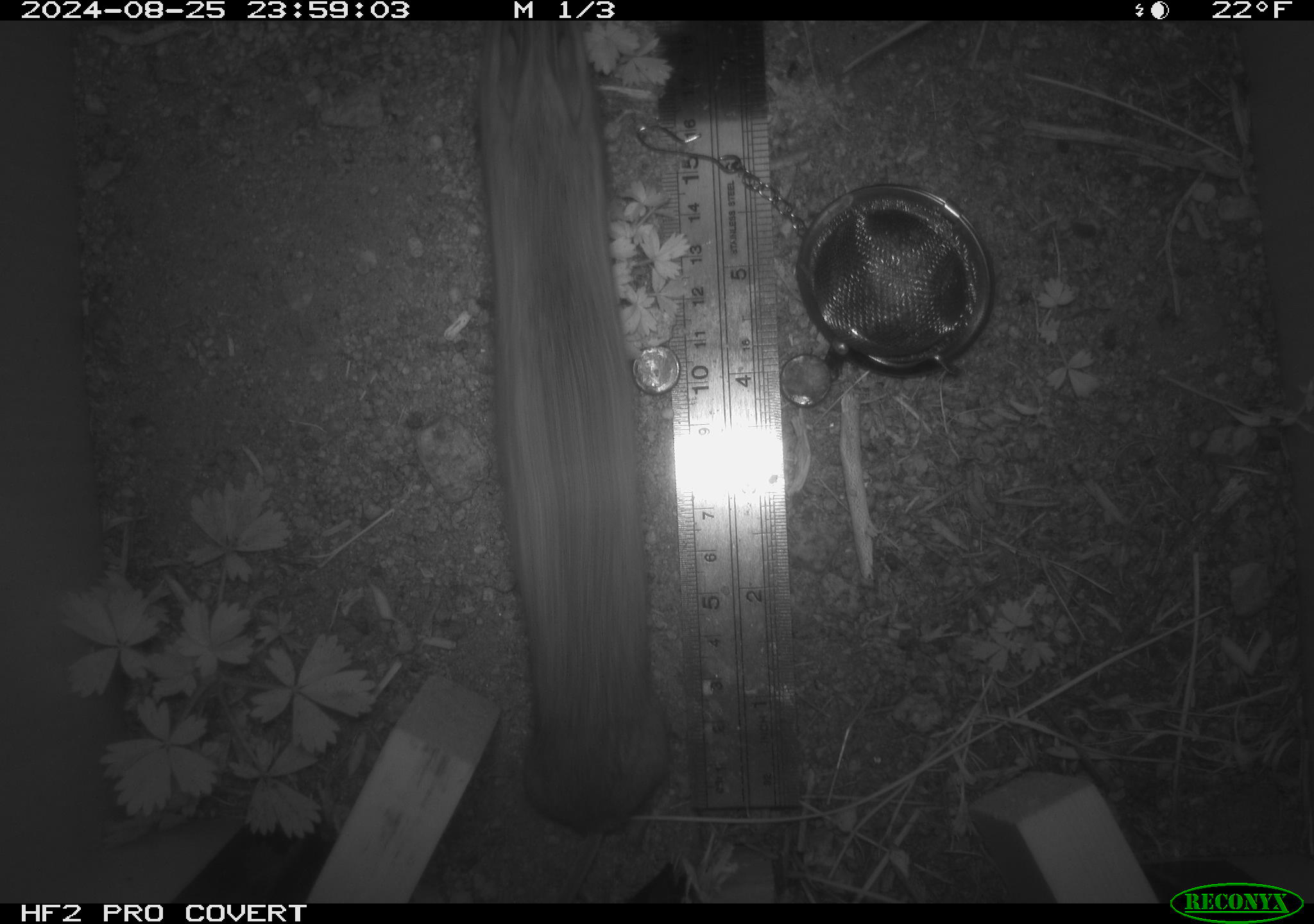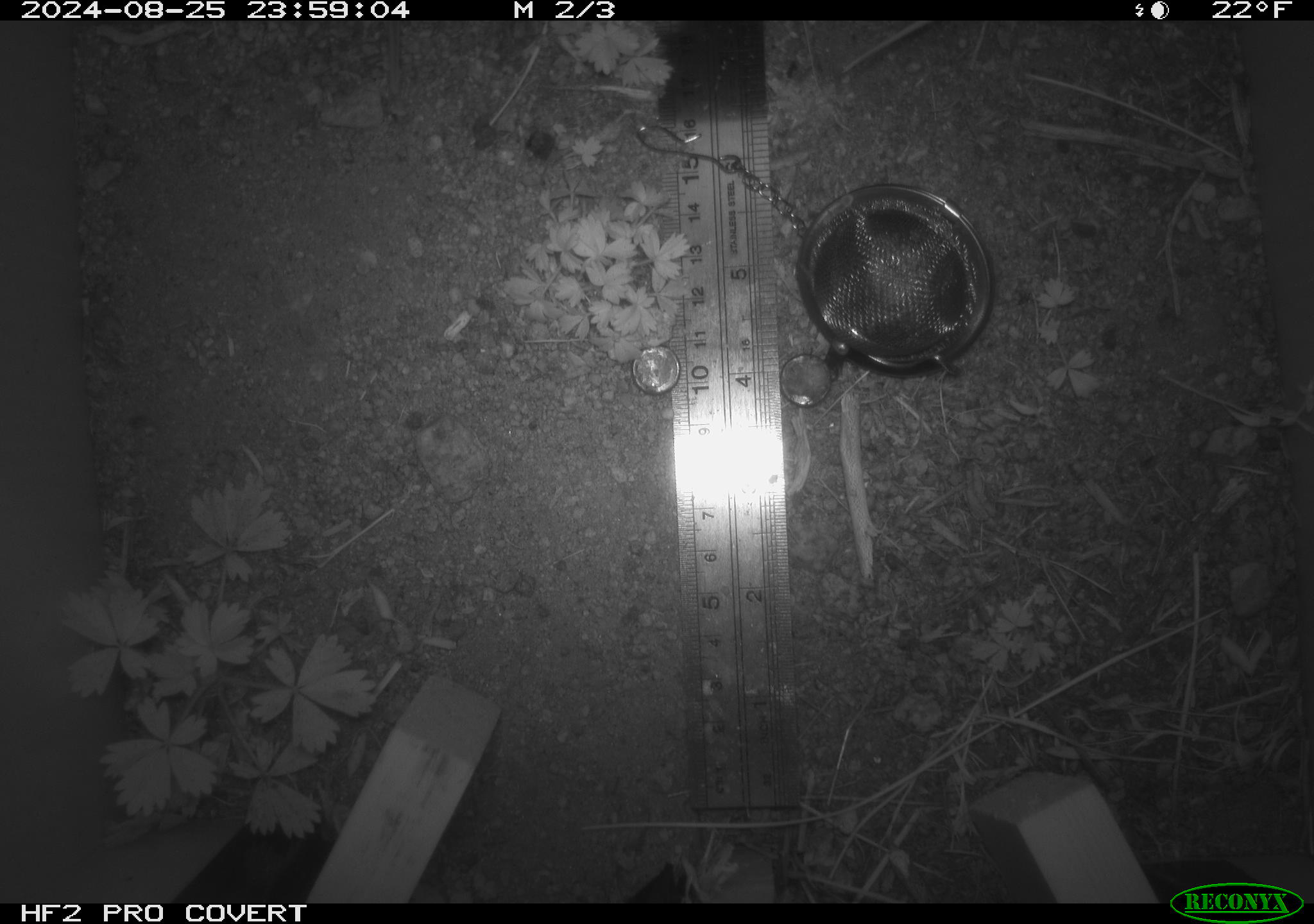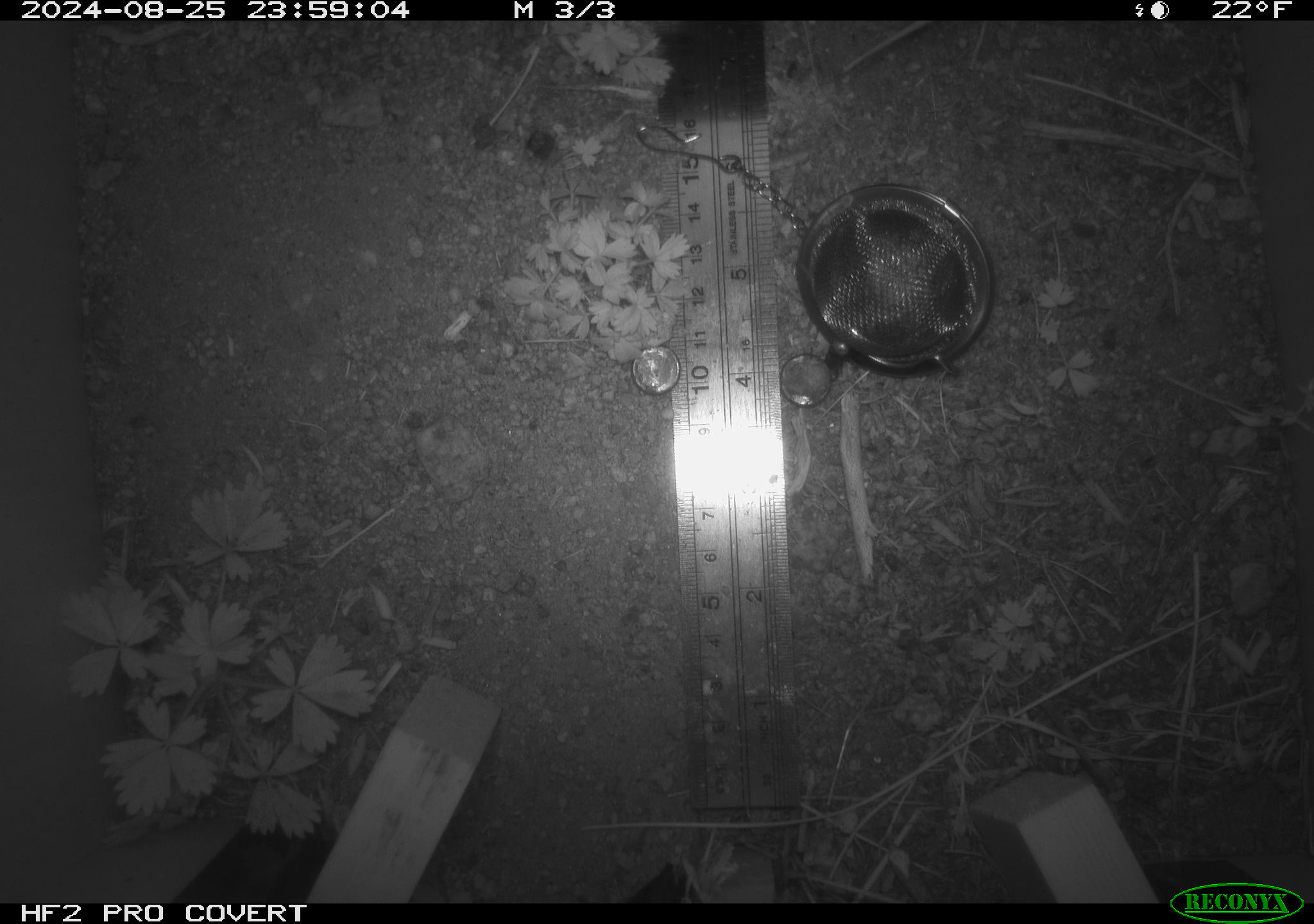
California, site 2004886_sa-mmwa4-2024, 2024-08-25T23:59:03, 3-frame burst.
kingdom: Animalia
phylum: Chordata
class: Mammalia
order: Rodentia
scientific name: Rodentia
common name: mouse species